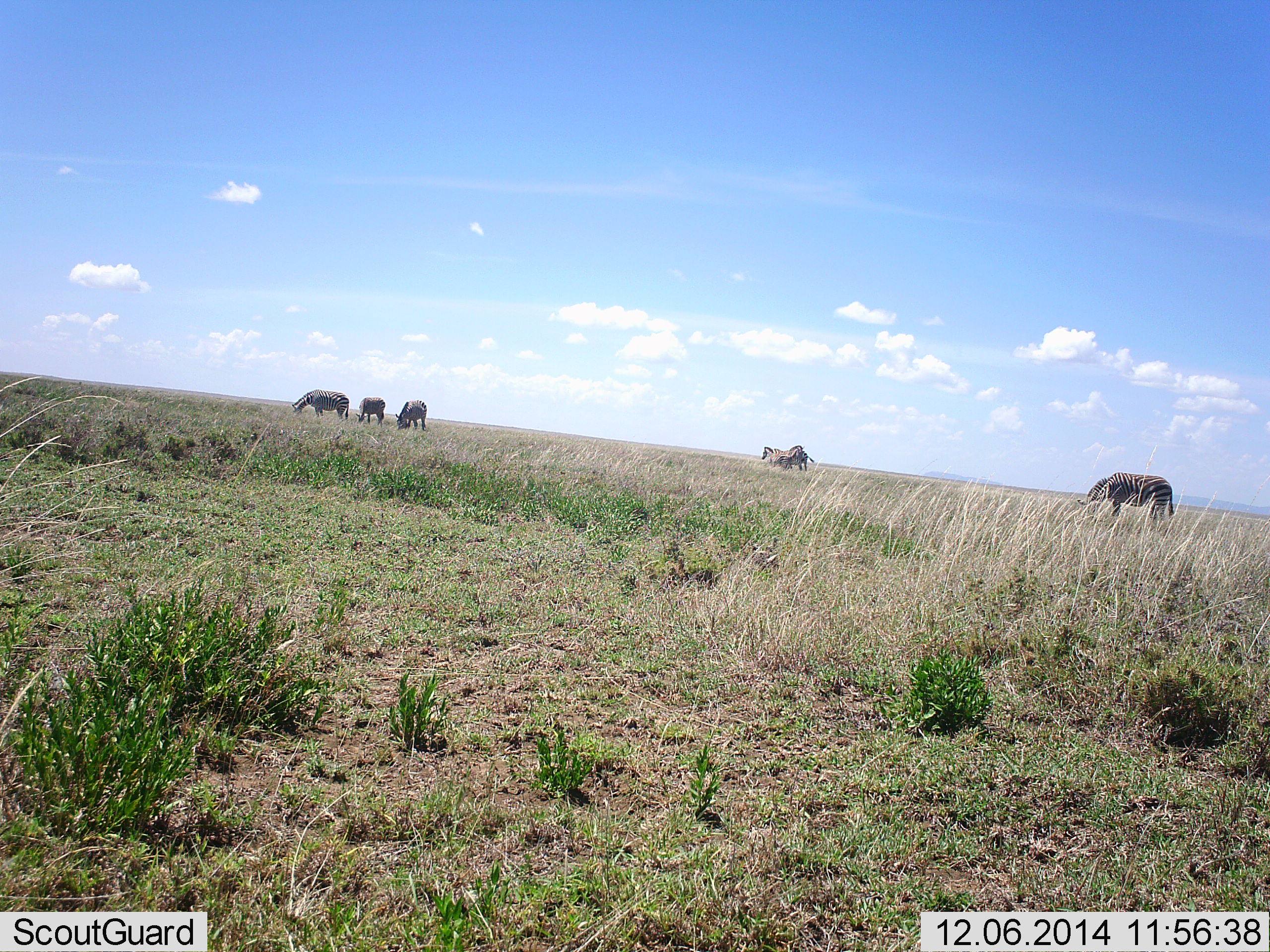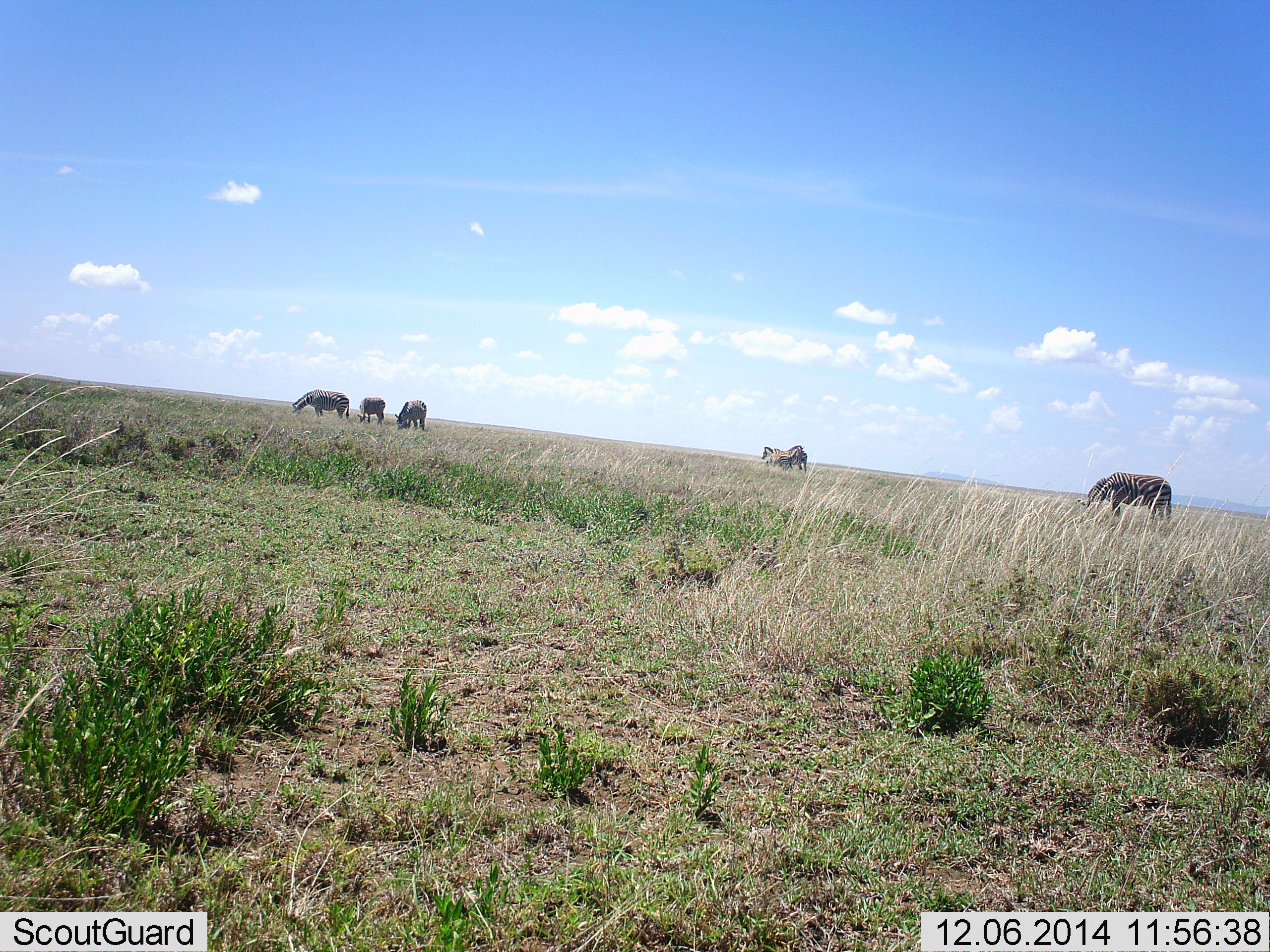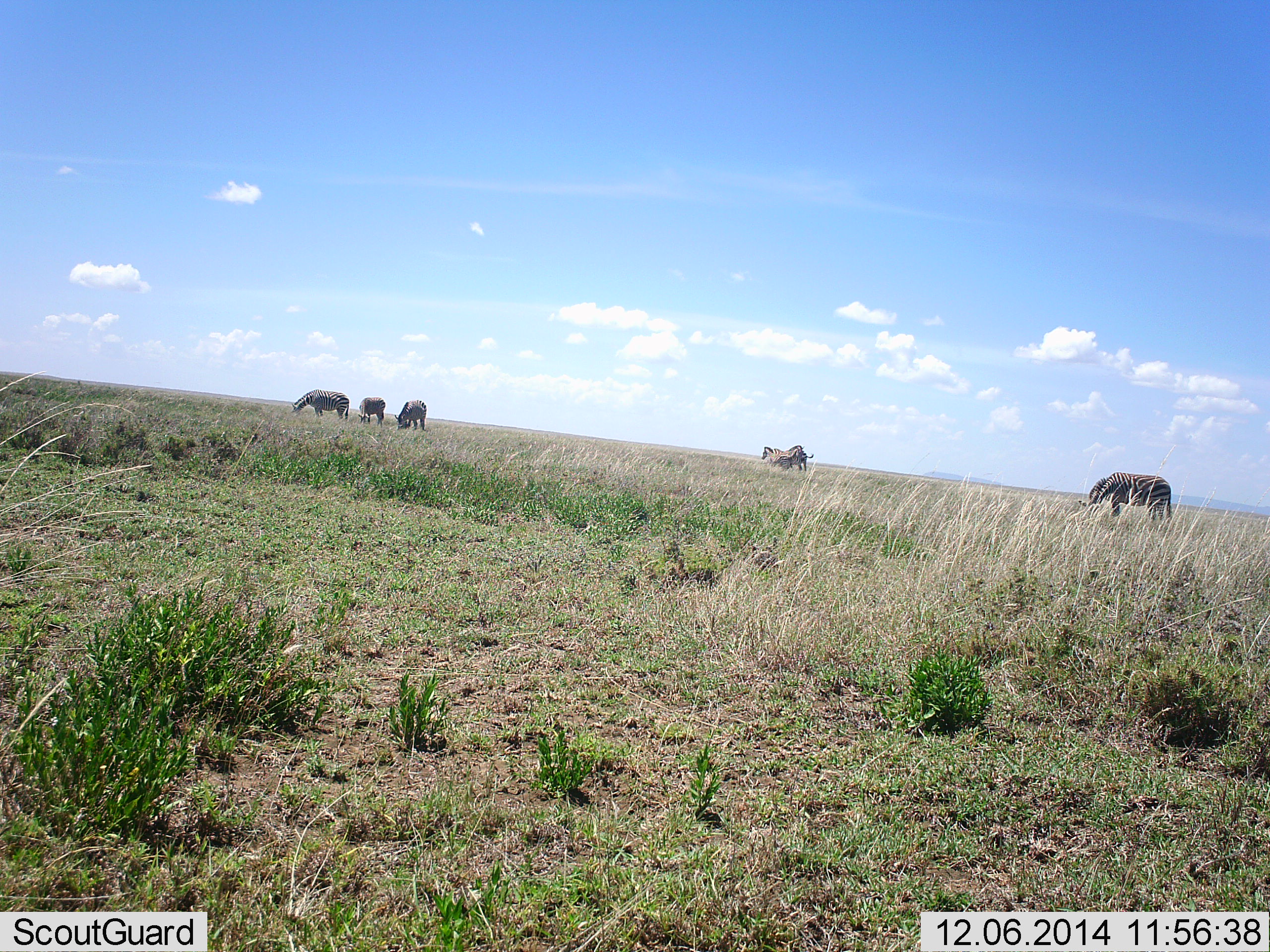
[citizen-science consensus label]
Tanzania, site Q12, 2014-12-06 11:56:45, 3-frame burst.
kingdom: Animalia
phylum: Chordata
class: Mammalia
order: Perissodactyla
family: Equidae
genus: Equus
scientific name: Equus quagga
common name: plains zebra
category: zebra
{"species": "zebra (plains zebra) (Equus quagga)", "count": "6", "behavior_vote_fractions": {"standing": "20%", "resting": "0%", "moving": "0%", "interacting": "0%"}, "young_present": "0%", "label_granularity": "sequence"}